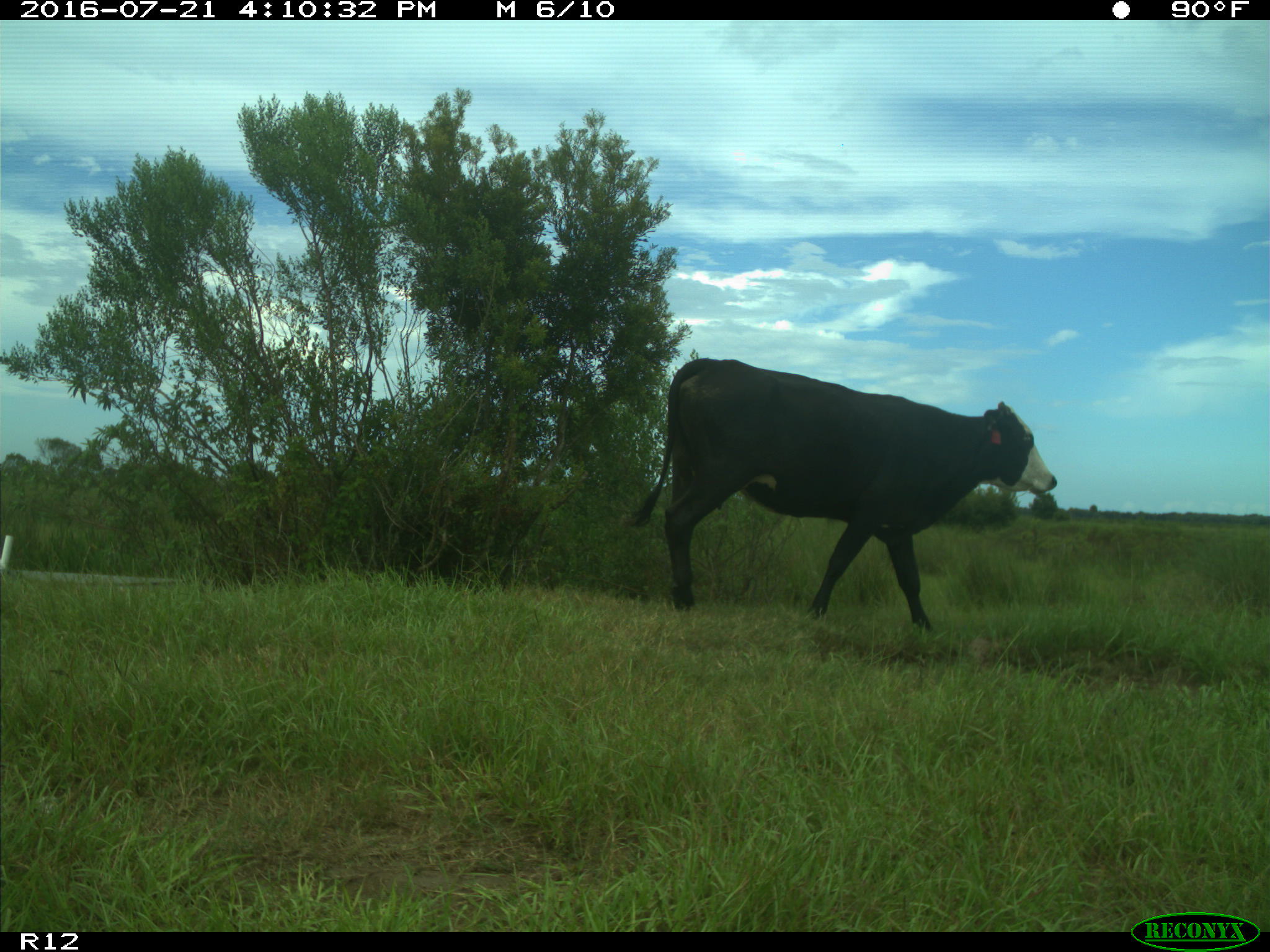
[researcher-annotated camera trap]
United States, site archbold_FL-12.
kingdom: Animalia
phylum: Chordata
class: Mammalia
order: Artiodactyla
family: Bovidae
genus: Bos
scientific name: Bos taurus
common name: domestic cow